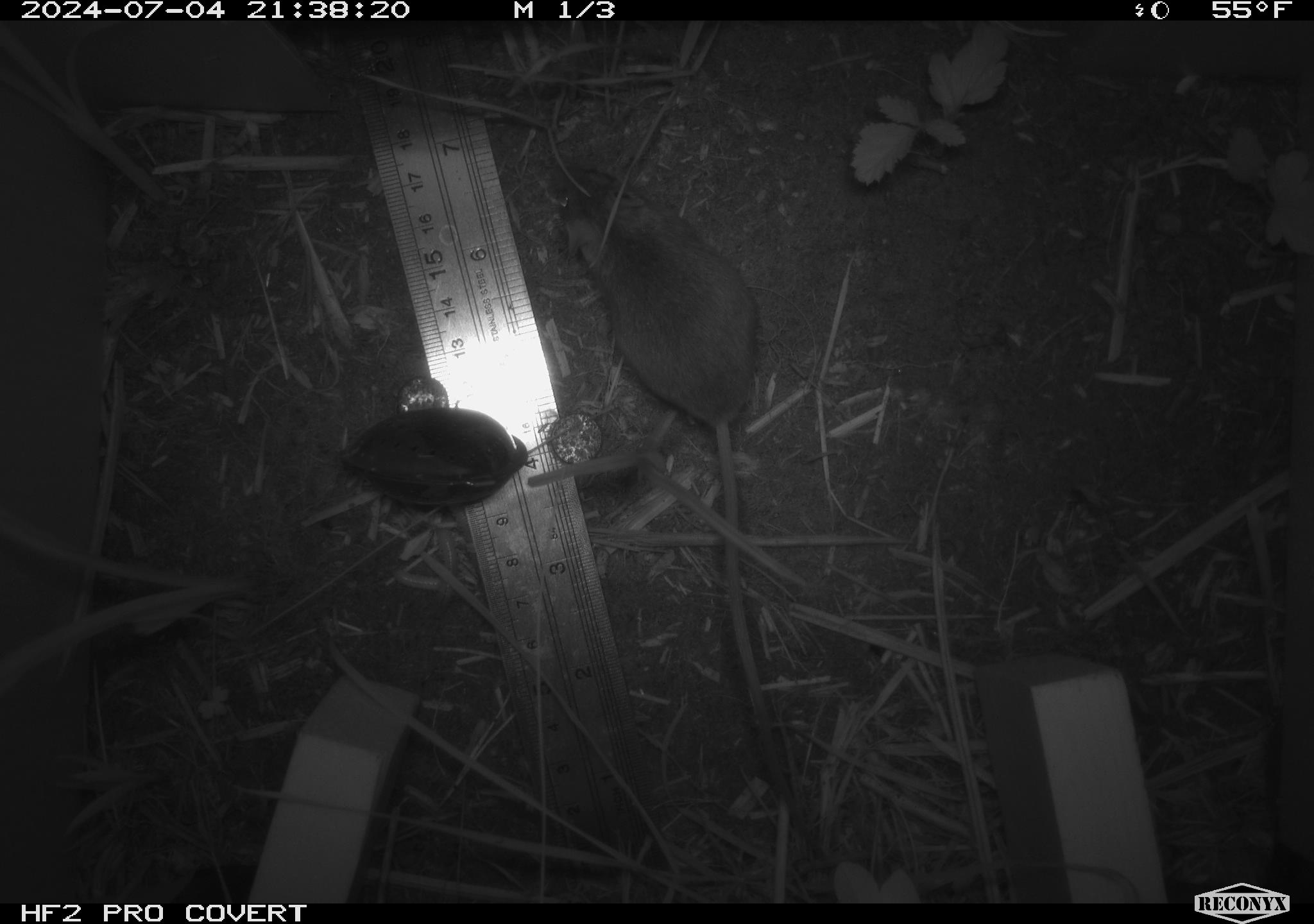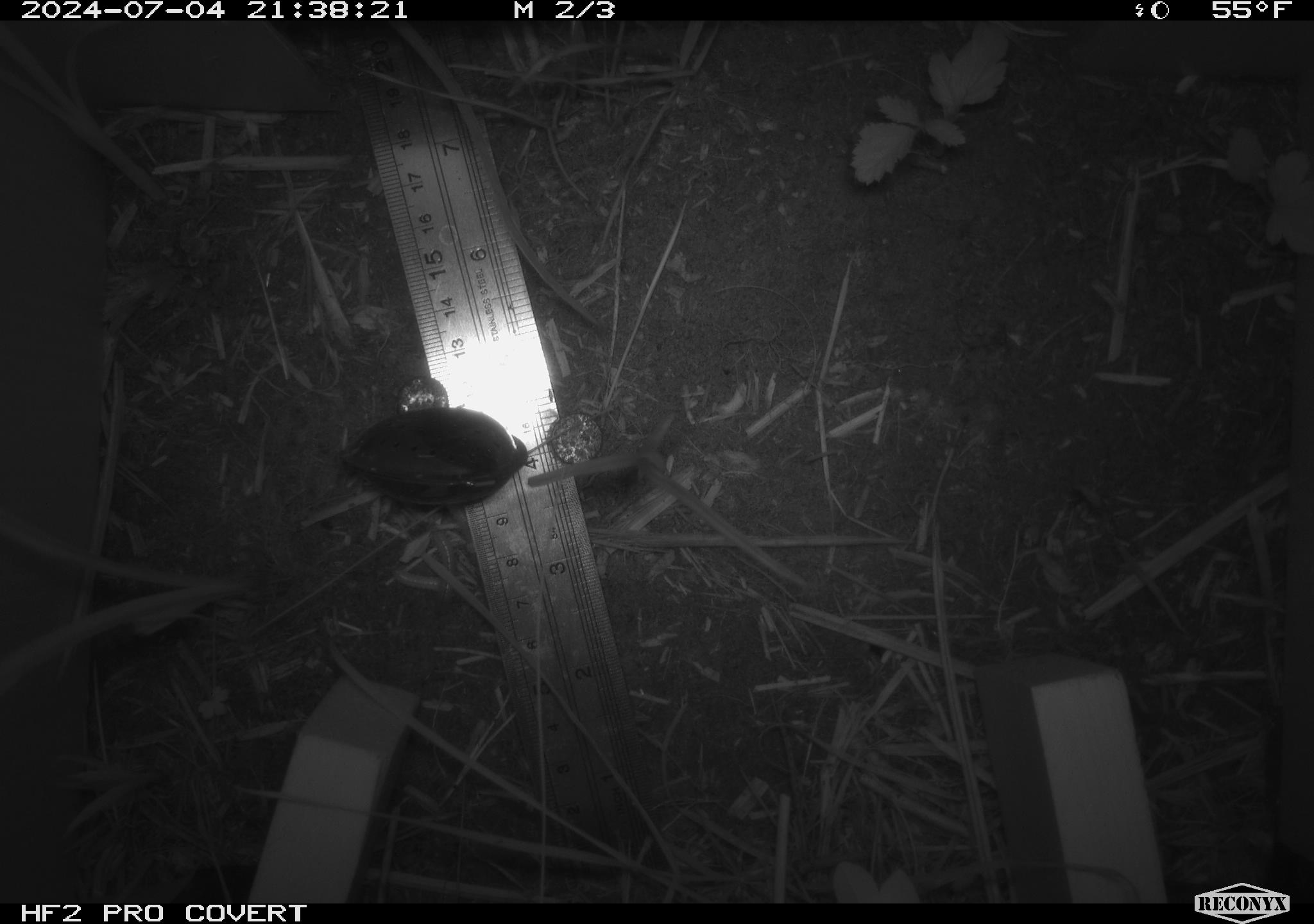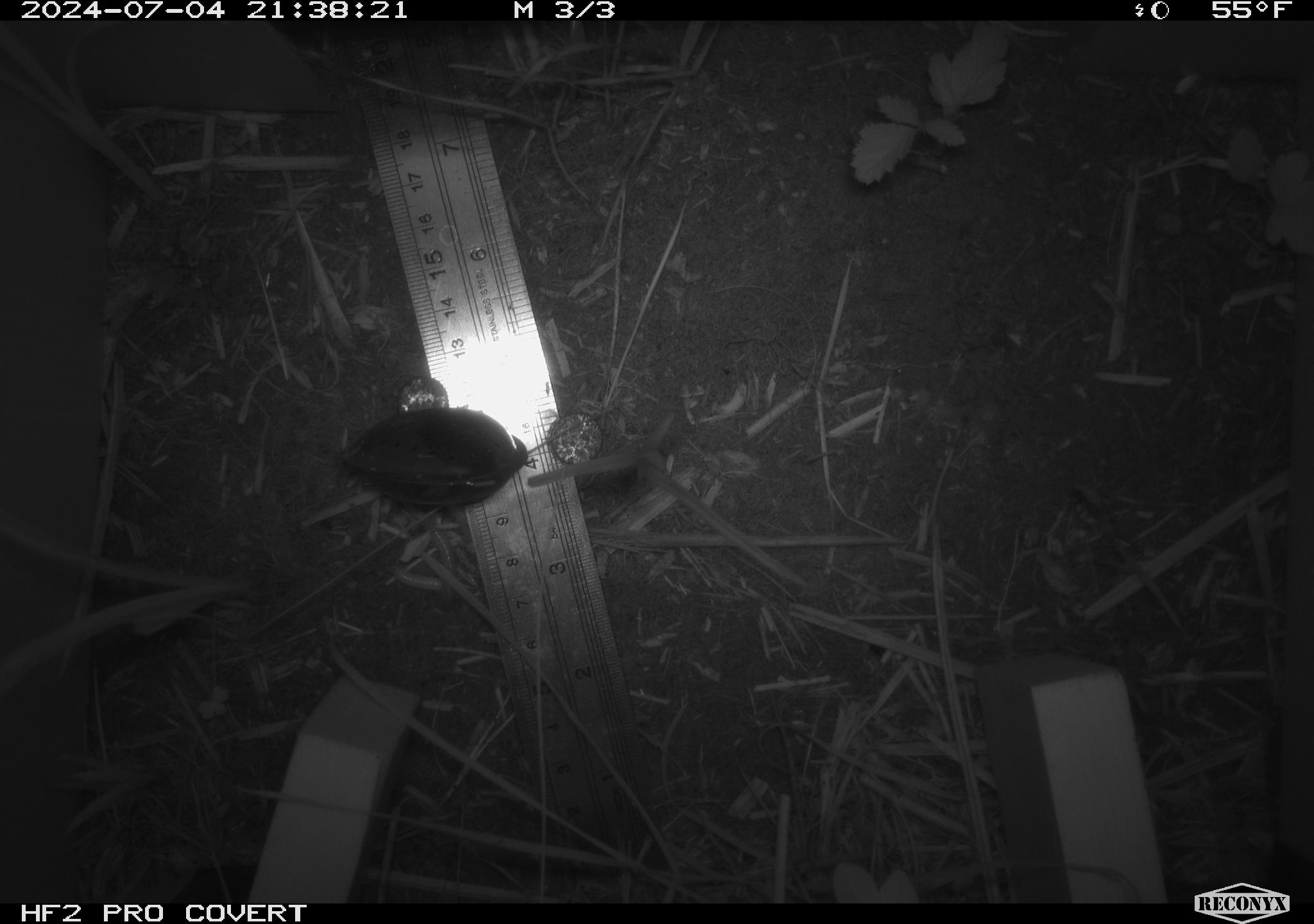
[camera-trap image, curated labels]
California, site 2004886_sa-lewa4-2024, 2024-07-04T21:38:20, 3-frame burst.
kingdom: Animalia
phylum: Chordata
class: Mammalia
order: Rodentia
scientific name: Rodentia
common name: rodent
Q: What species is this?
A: Rodent (Rodentia).